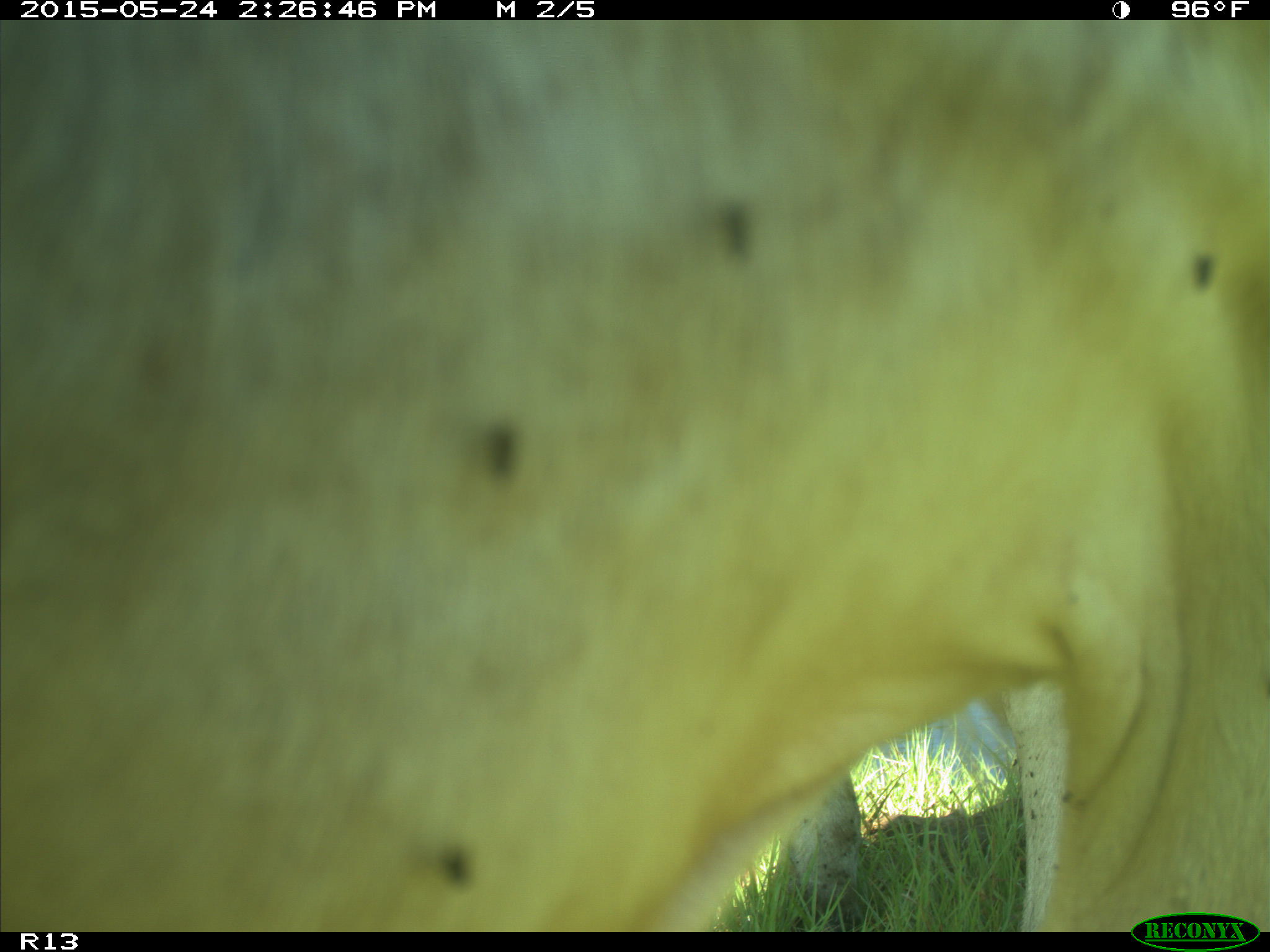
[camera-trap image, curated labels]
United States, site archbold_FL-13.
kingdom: Animalia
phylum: Chordata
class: Mammalia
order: Artiodactyla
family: Bovidae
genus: Bos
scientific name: Bos taurus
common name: domestic cow